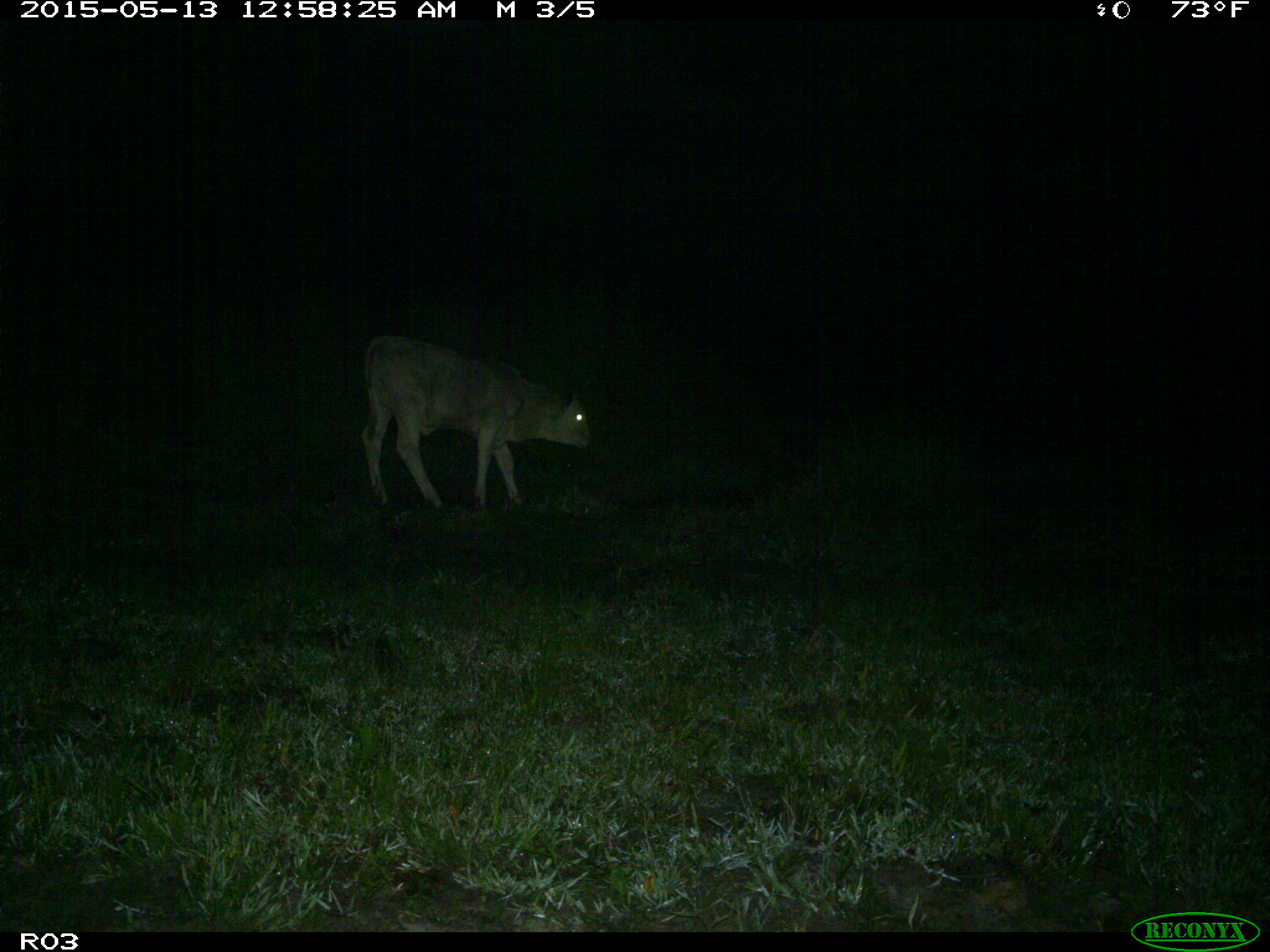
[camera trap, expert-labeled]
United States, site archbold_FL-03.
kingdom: Animalia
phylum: Chordata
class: Mammalia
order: Artiodactyla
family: Bovidae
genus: Bos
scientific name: Bos taurus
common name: domestic cow